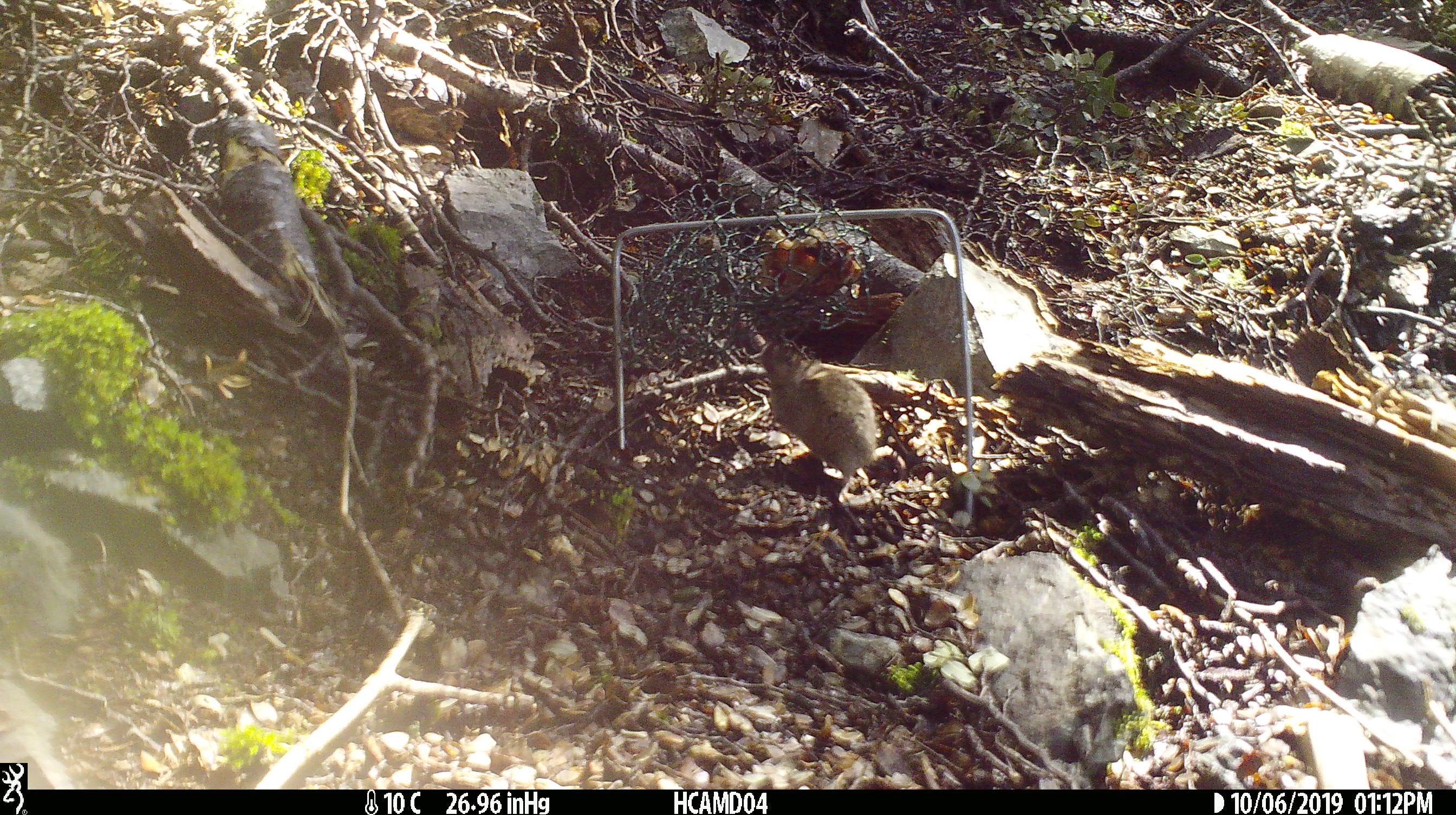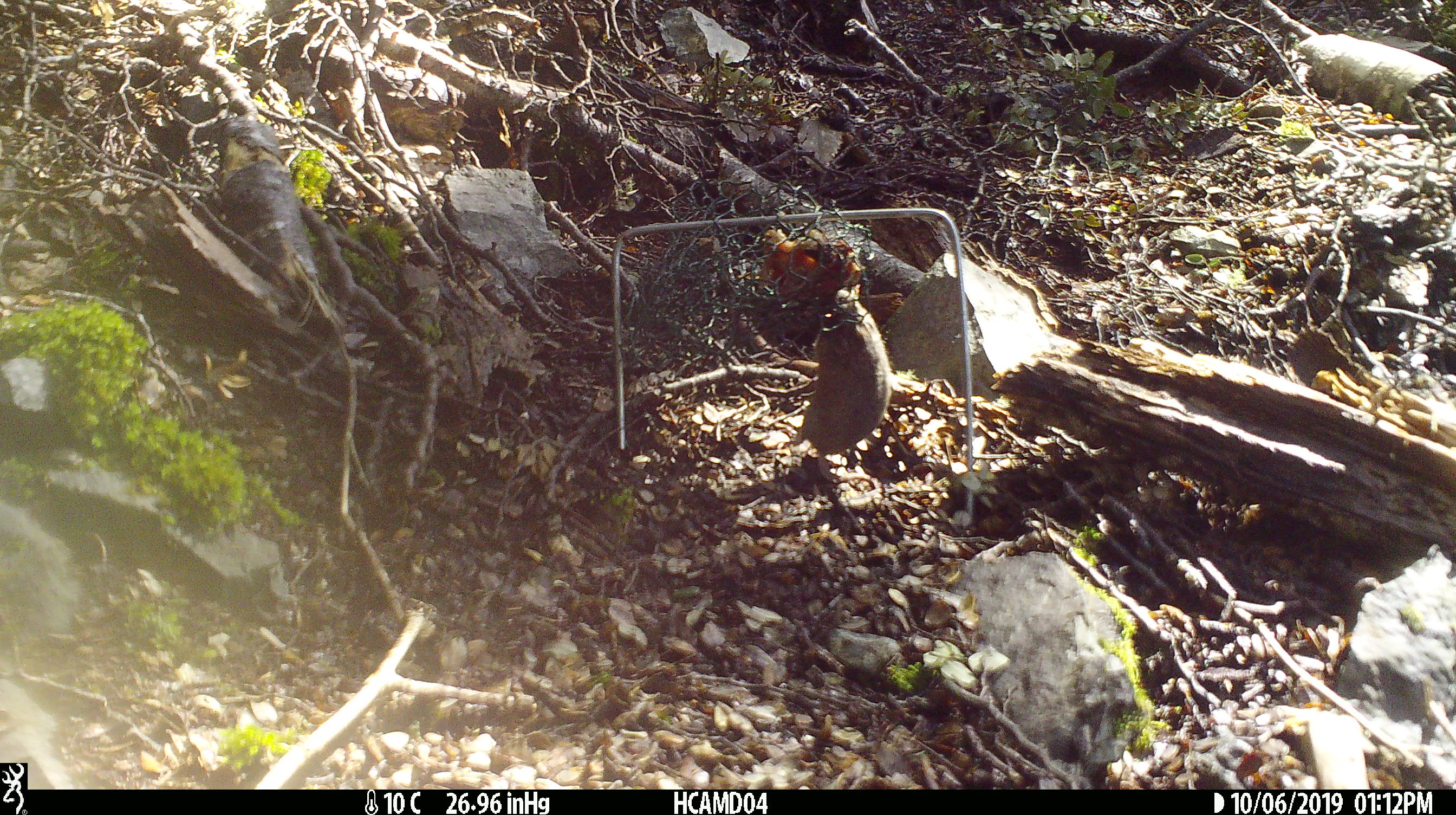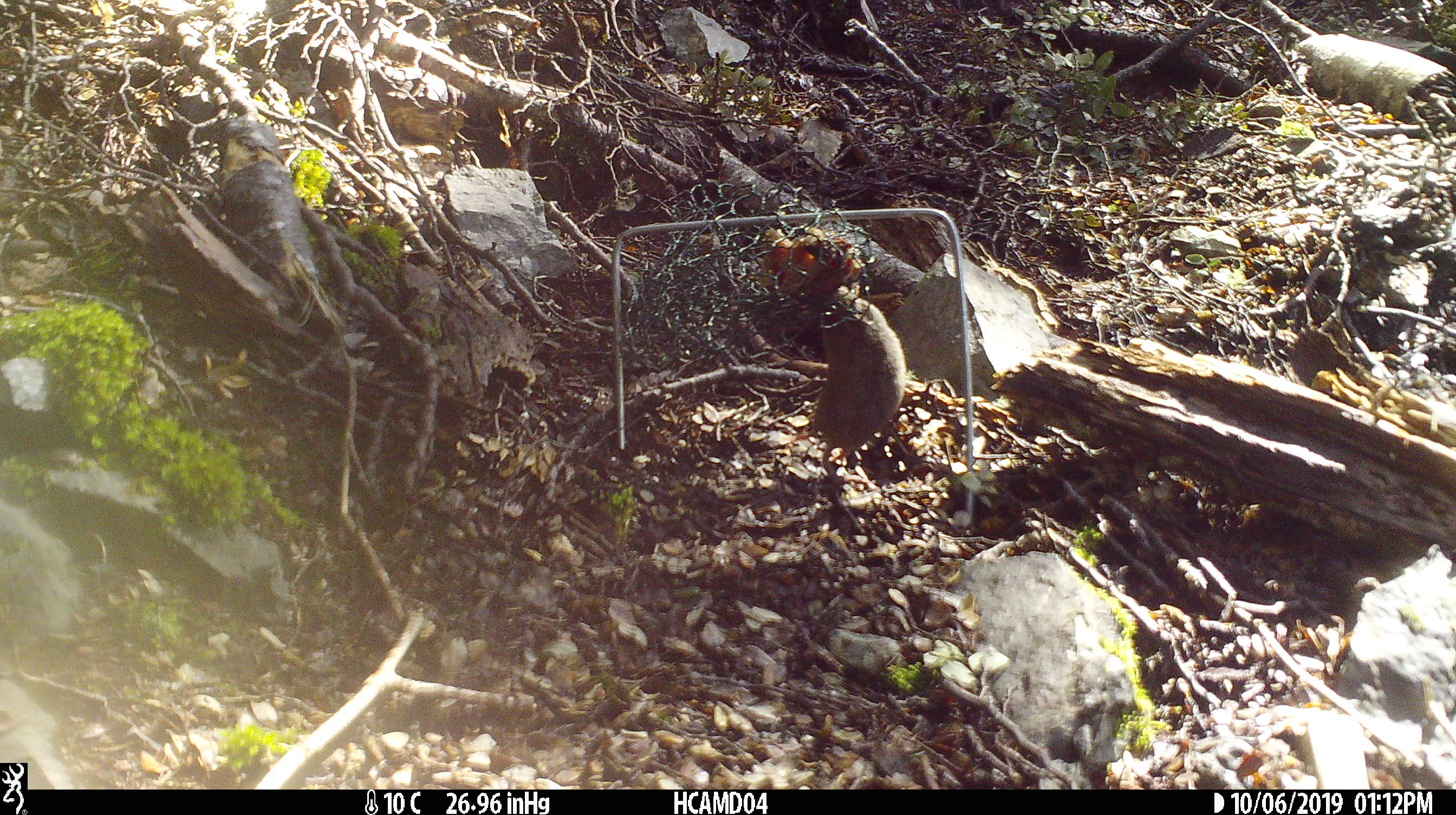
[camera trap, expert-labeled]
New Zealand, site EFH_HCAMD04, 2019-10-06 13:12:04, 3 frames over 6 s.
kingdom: Animalia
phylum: Chordata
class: Mammalia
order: Rodentia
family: Muridae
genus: Mus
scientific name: Mus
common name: mouse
Mouse (Mus).